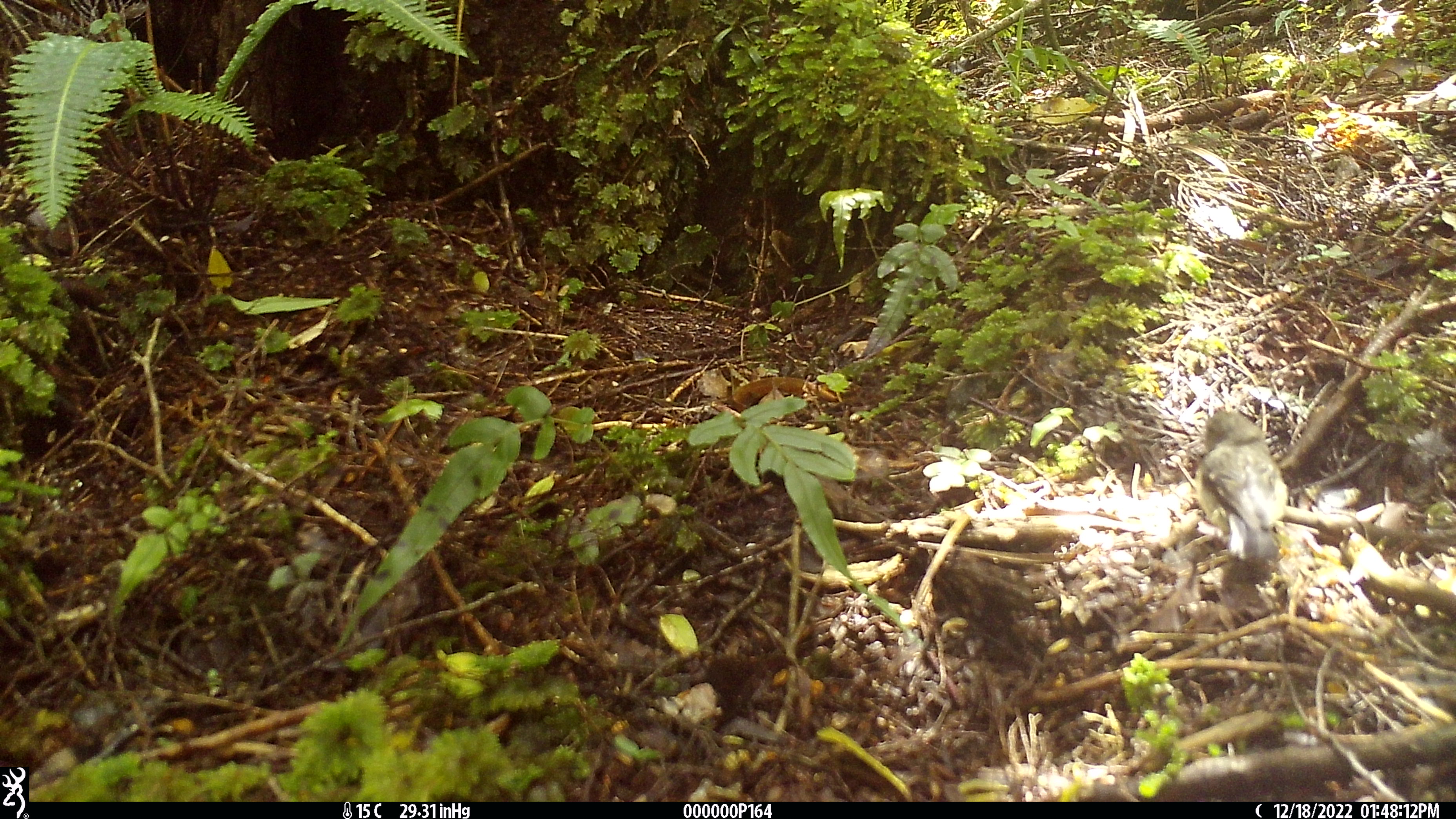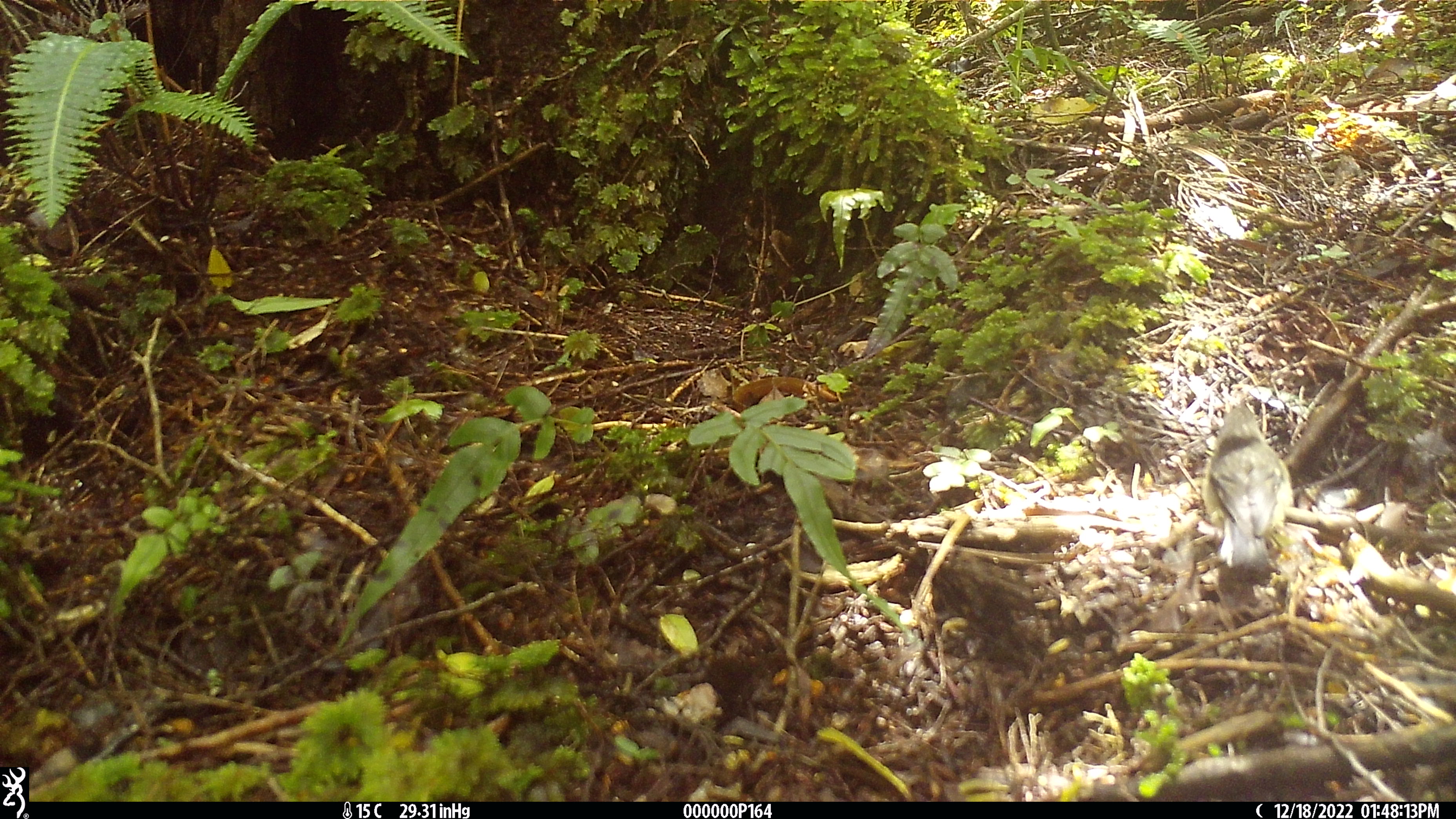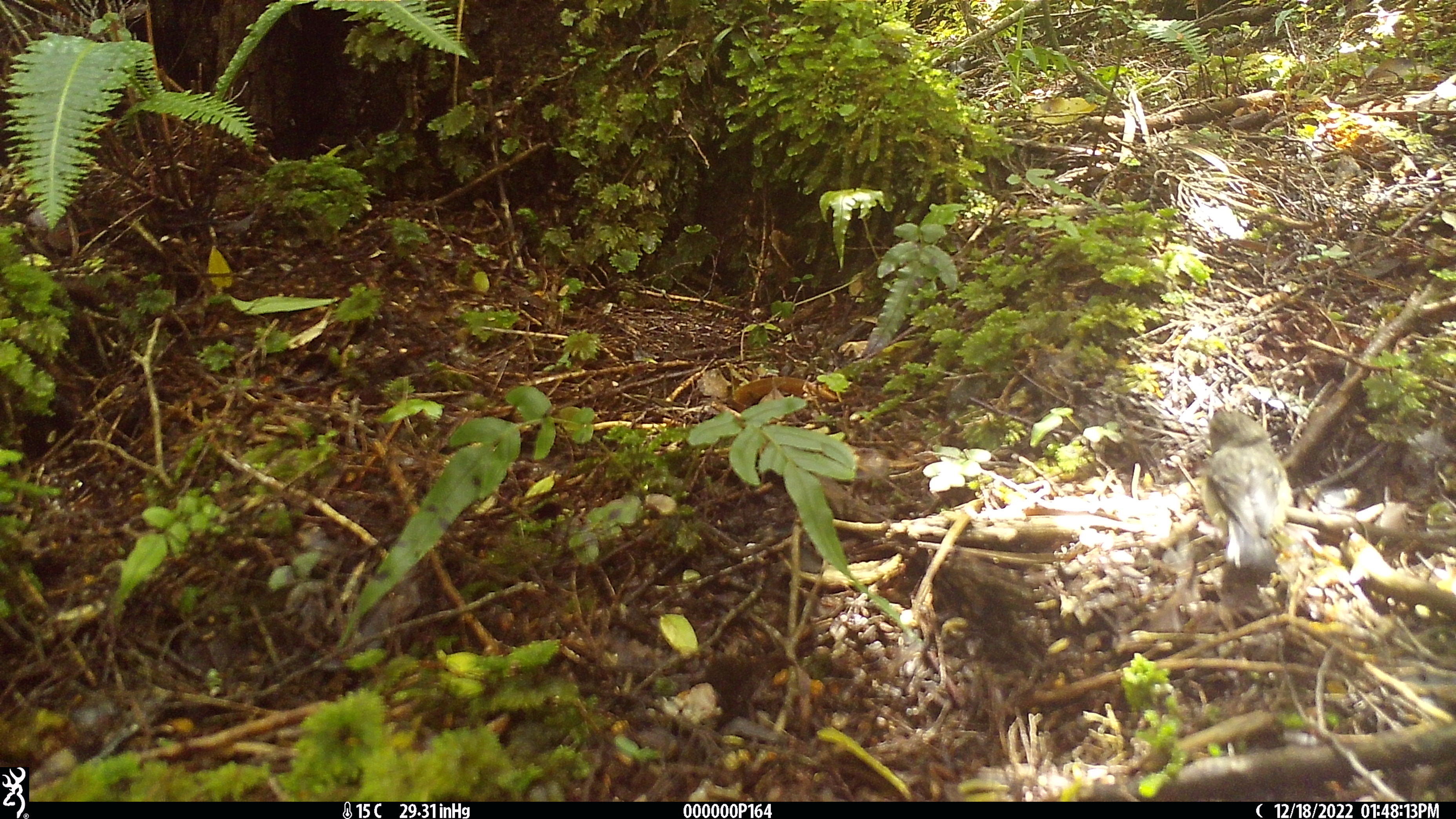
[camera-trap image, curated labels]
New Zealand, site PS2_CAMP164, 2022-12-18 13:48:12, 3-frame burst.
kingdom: Animalia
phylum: Chordata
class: Aves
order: Passeriformes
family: Petroicidae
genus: Petroica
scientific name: Petroica macrocephala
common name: tomtit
Tomtit (Petroica macrocephala).